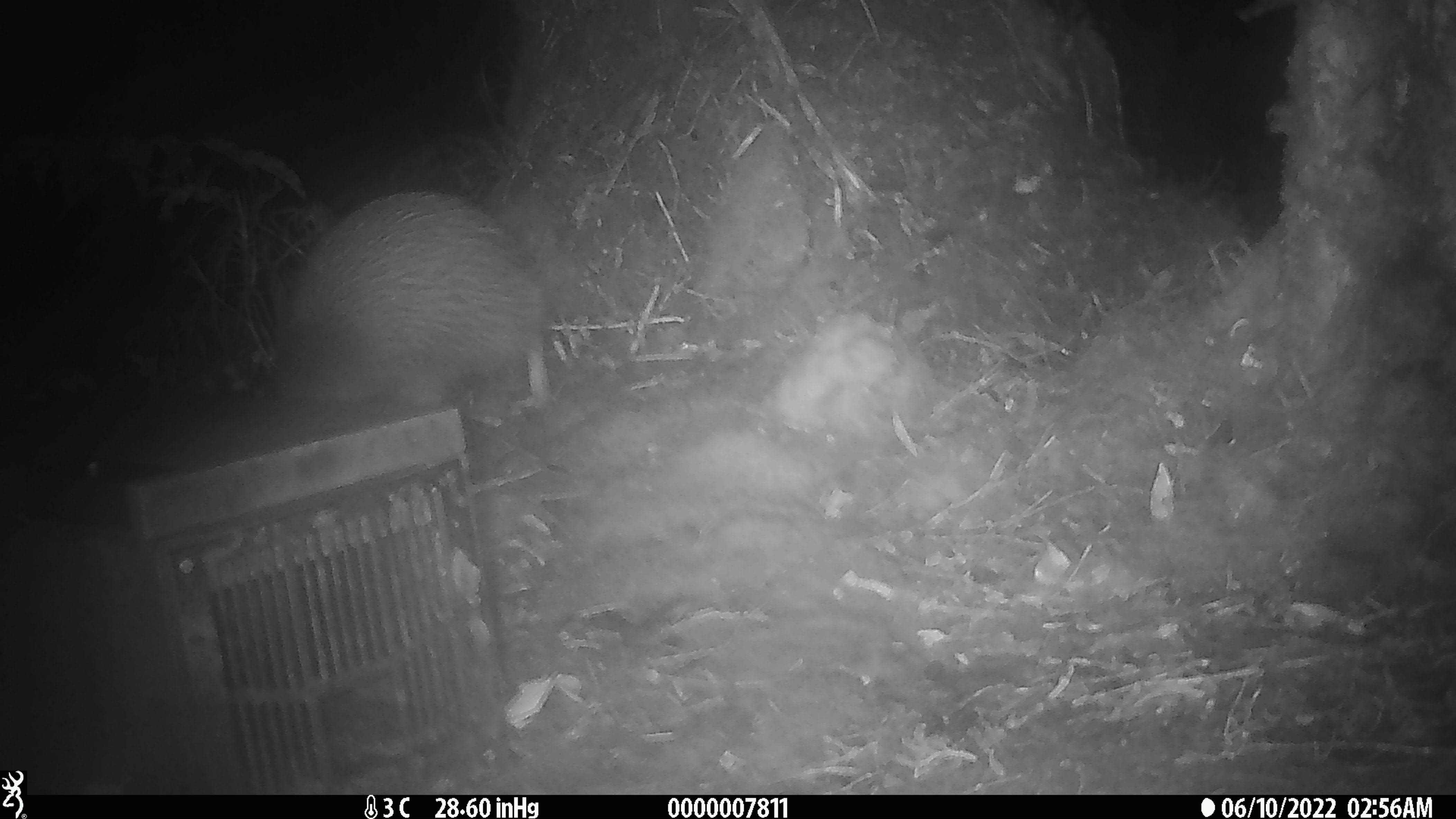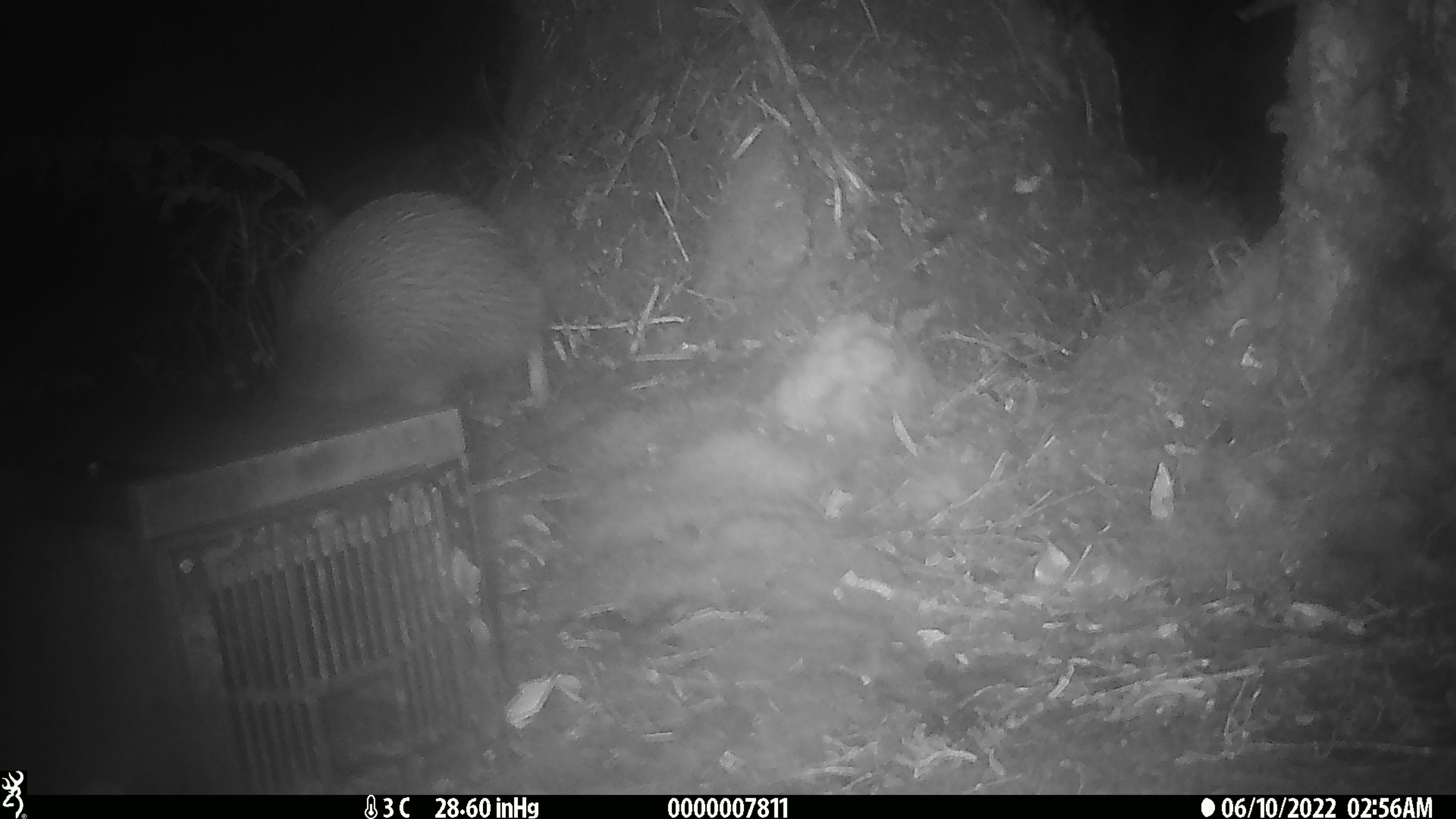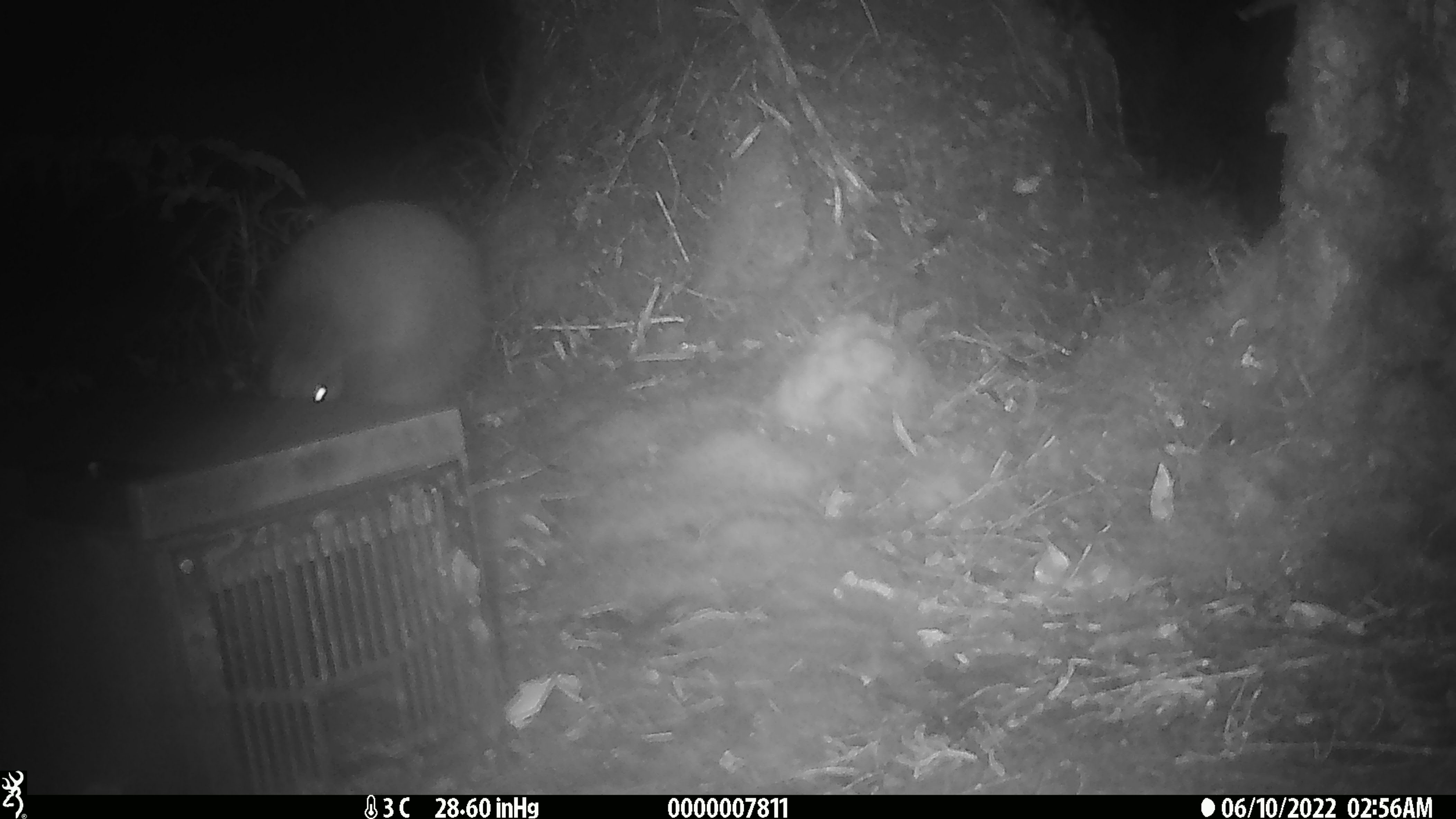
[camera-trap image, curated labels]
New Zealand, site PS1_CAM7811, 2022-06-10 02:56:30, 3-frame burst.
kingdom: Animalia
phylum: Chordata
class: Aves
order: Apterygiformes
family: Apterygidae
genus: Apteryx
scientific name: Apteryx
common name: kiwi